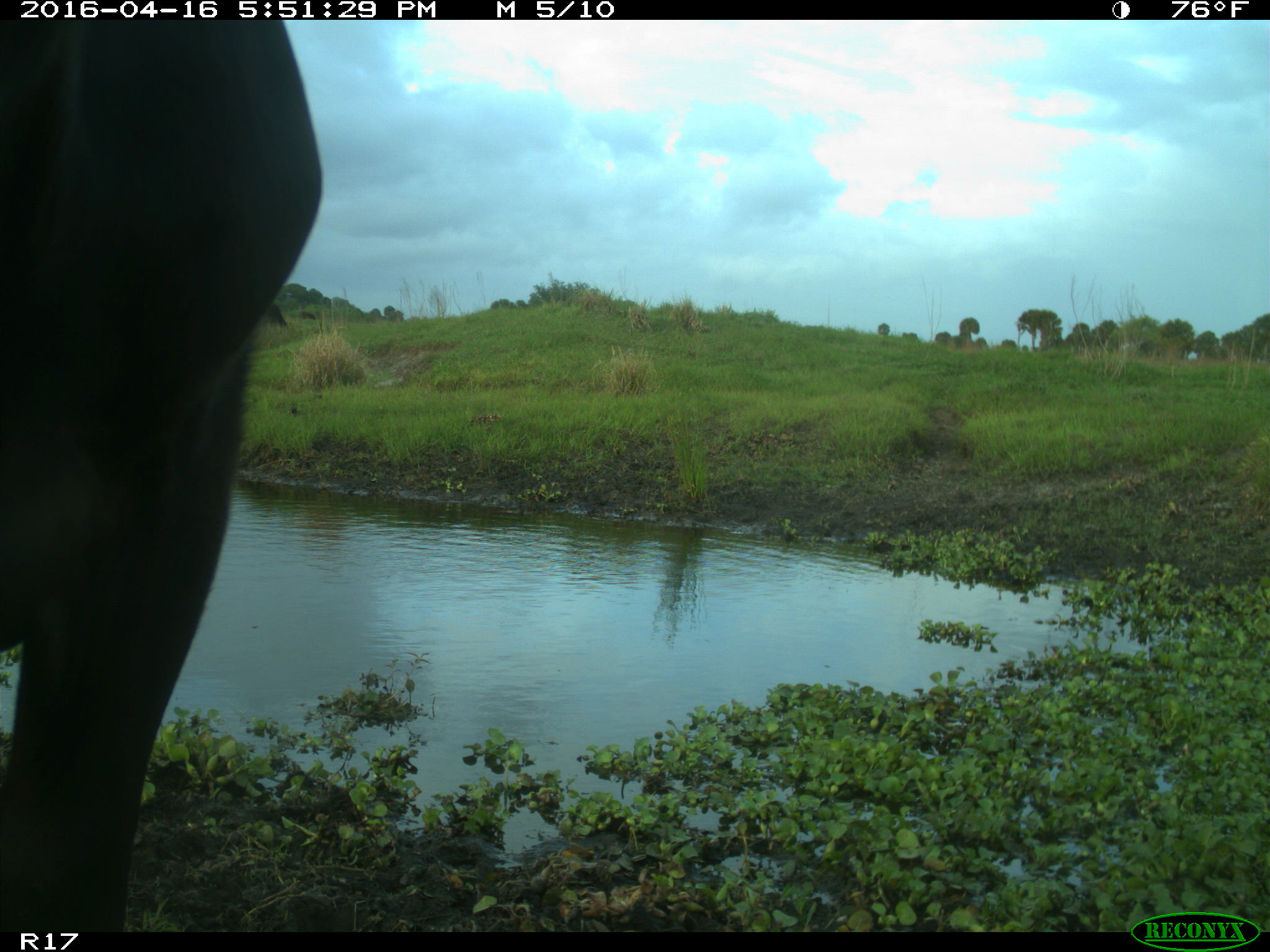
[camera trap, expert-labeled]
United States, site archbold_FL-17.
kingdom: Animalia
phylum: Chordata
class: Mammalia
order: Artiodactyla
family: Bovidae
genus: Bos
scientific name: Bos taurus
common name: domestic cow